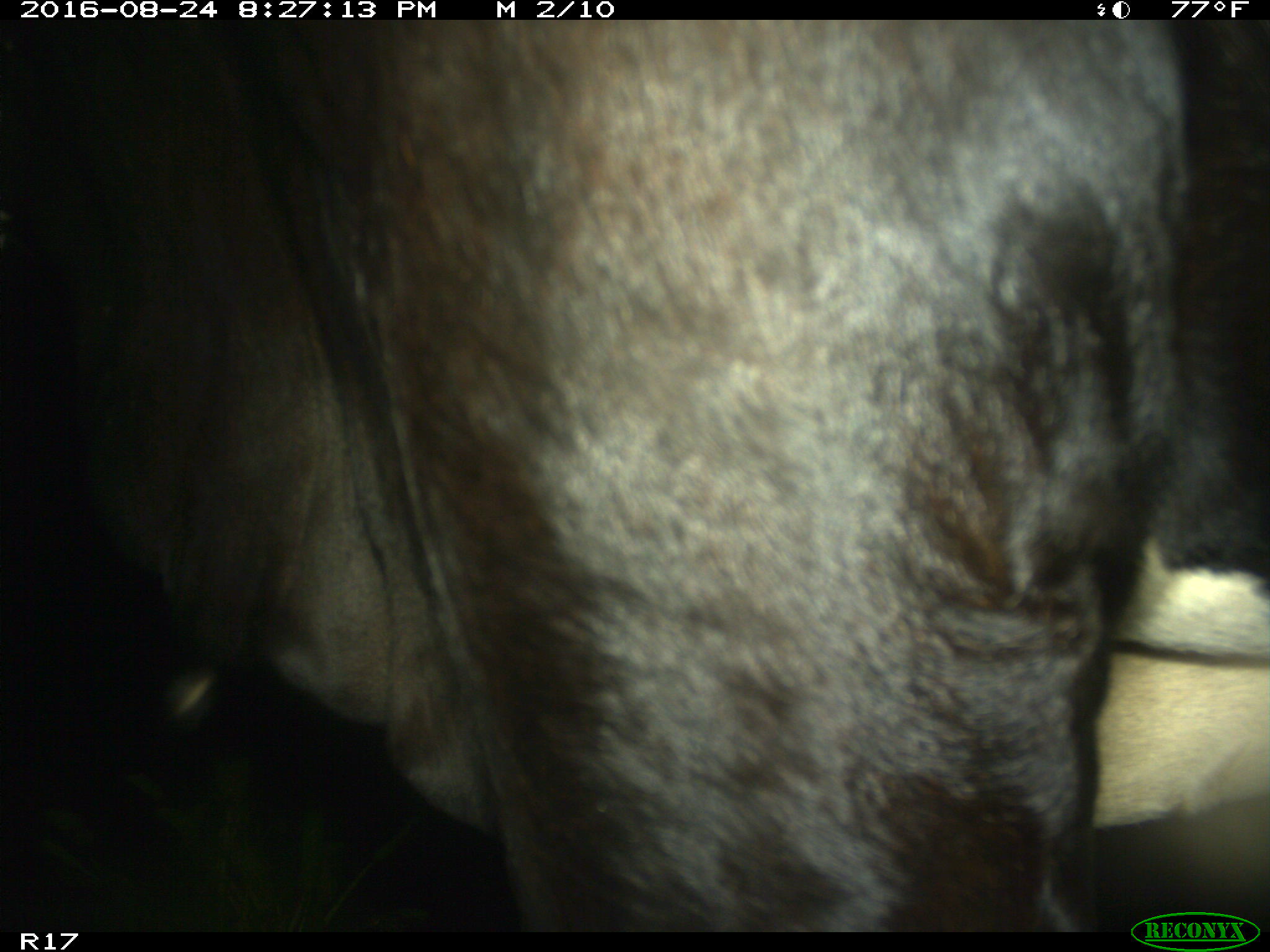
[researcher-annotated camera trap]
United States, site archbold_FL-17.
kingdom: Animalia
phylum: Chordata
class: Mammalia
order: Artiodactyla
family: Bovidae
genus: Bos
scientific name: Bos taurus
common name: domestic cow